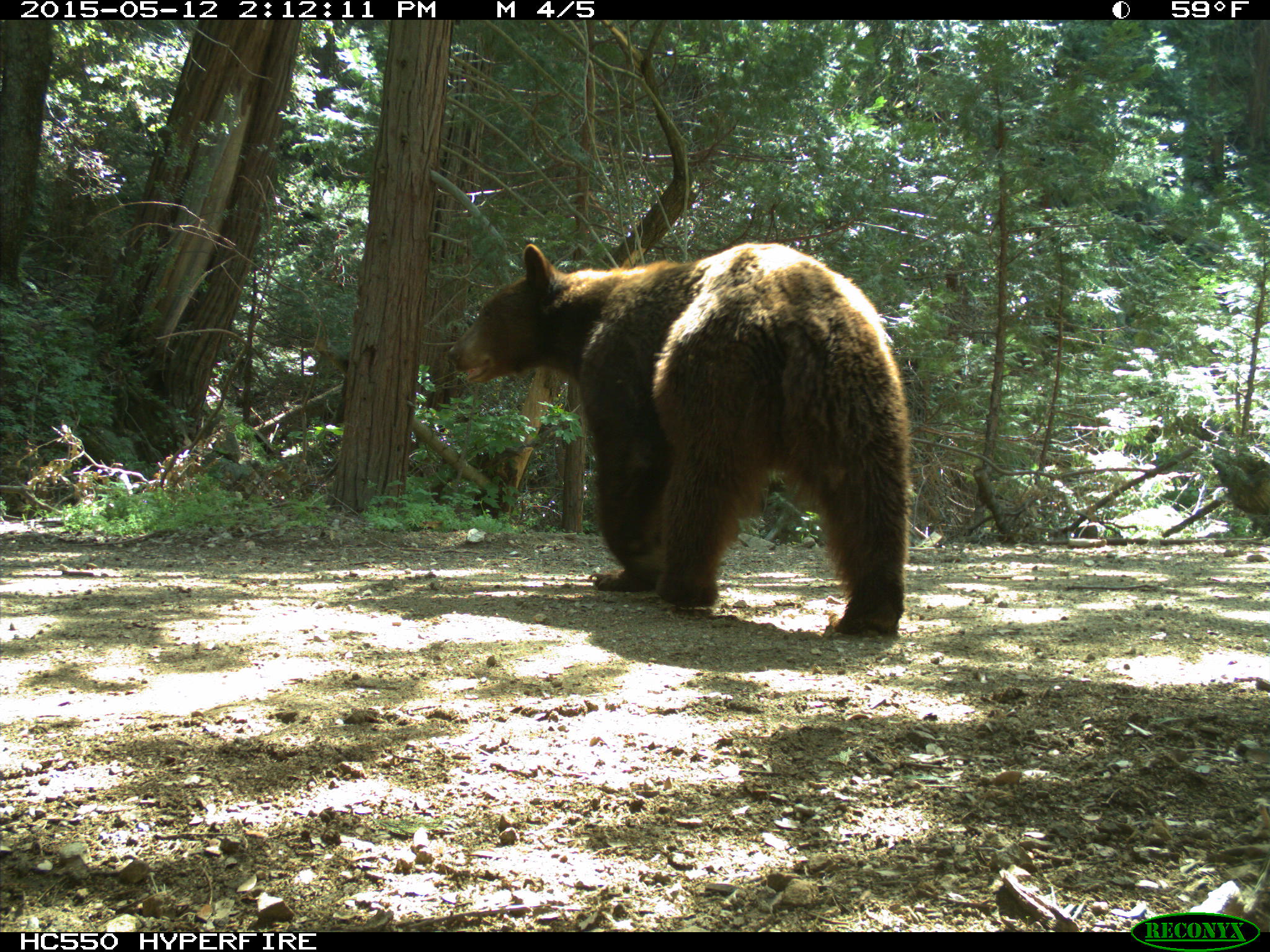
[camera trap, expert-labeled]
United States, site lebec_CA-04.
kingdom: Animalia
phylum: Chordata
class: Mammalia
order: Carnivora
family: Ursidae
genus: Ursus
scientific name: Ursus americanus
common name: american black bear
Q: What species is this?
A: Ursus americanus (american black bear).